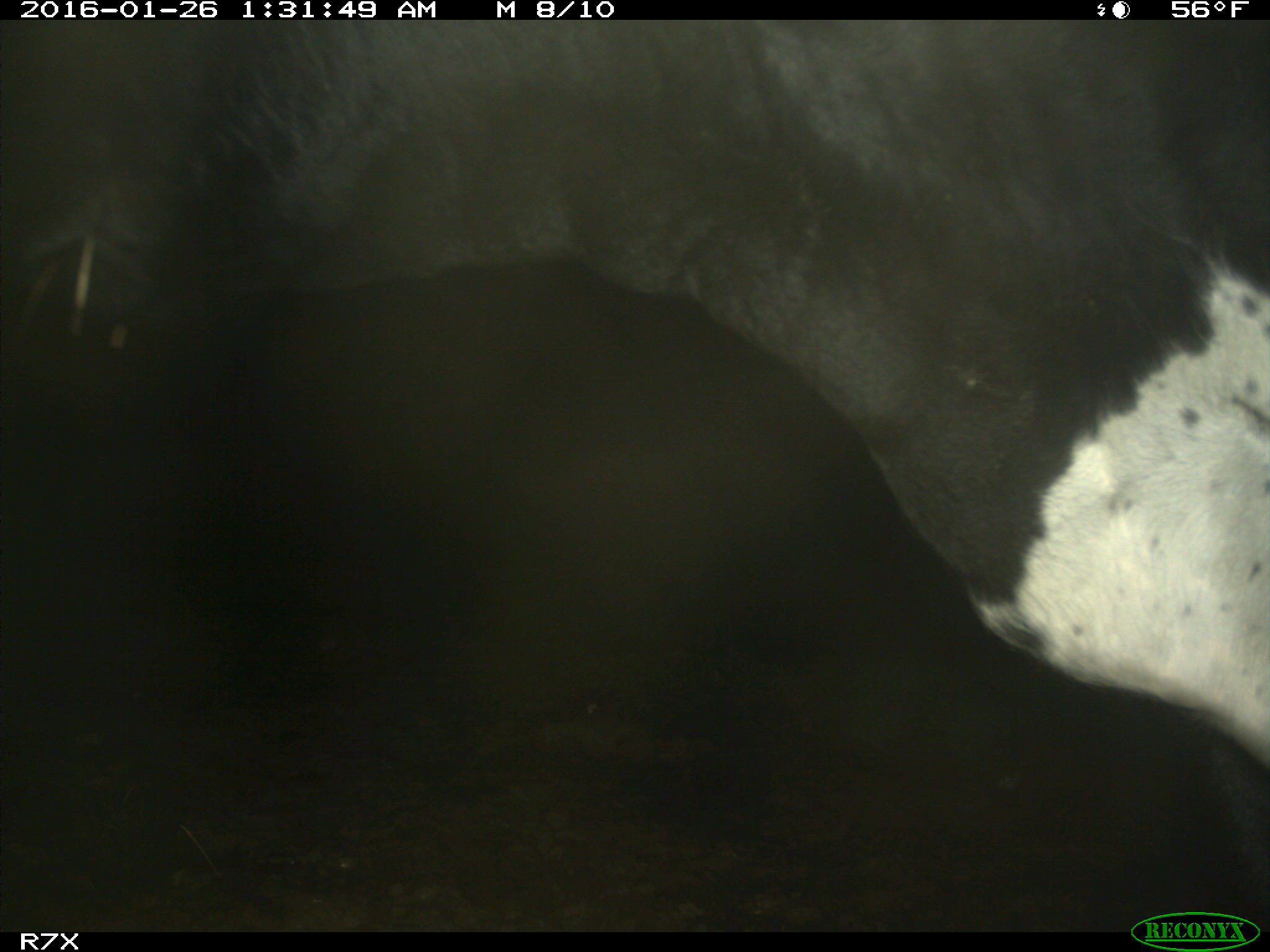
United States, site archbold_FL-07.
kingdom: Animalia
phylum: Chordata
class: Mammalia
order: Artiodactyla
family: Bovidae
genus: Bos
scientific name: Bos taurus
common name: domestic cow